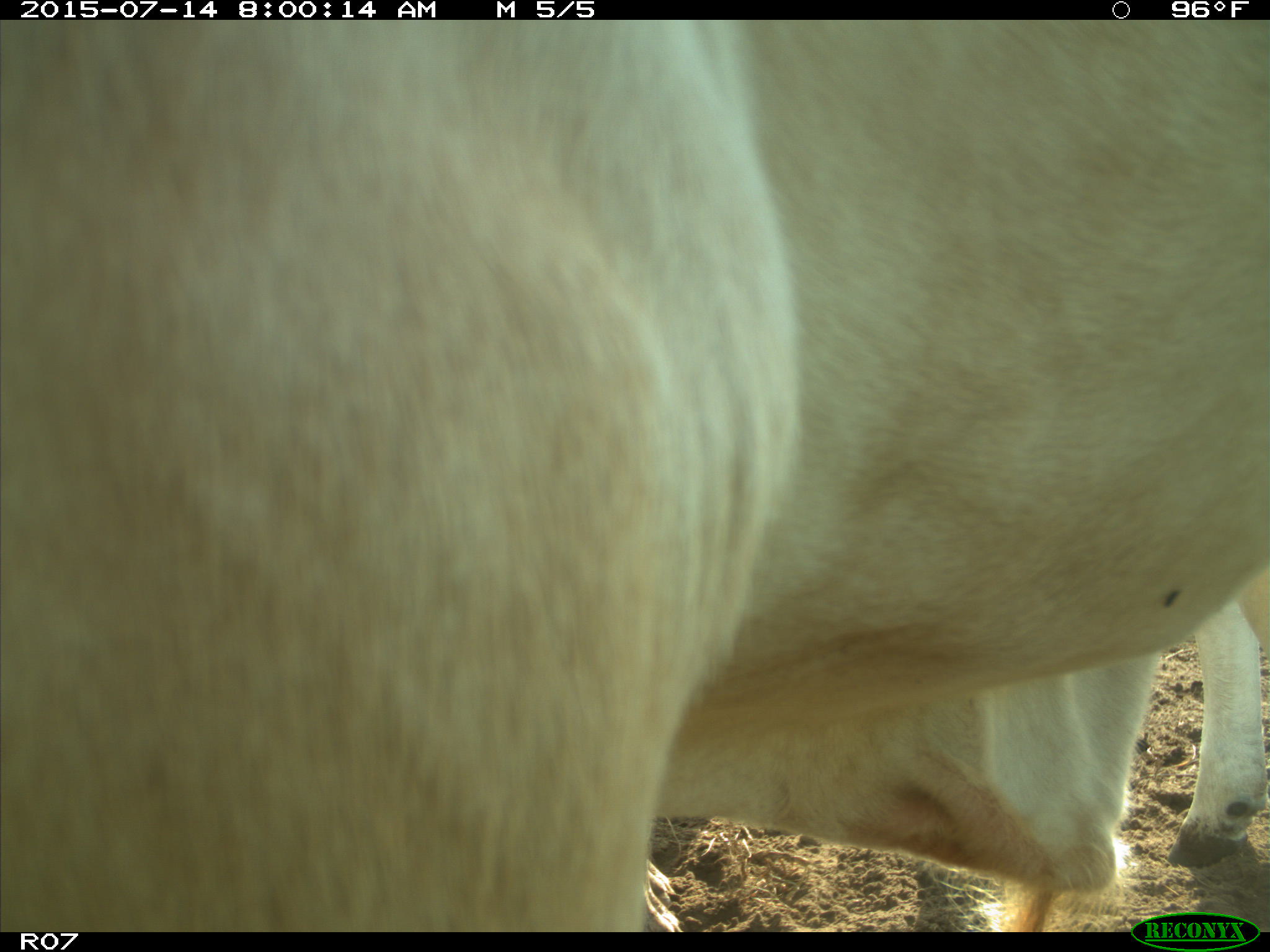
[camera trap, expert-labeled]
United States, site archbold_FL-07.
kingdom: Animalia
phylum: Chordata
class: Mammalia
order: Artiodactyla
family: Bovidae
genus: Bos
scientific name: Bos taurus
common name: domestic cow